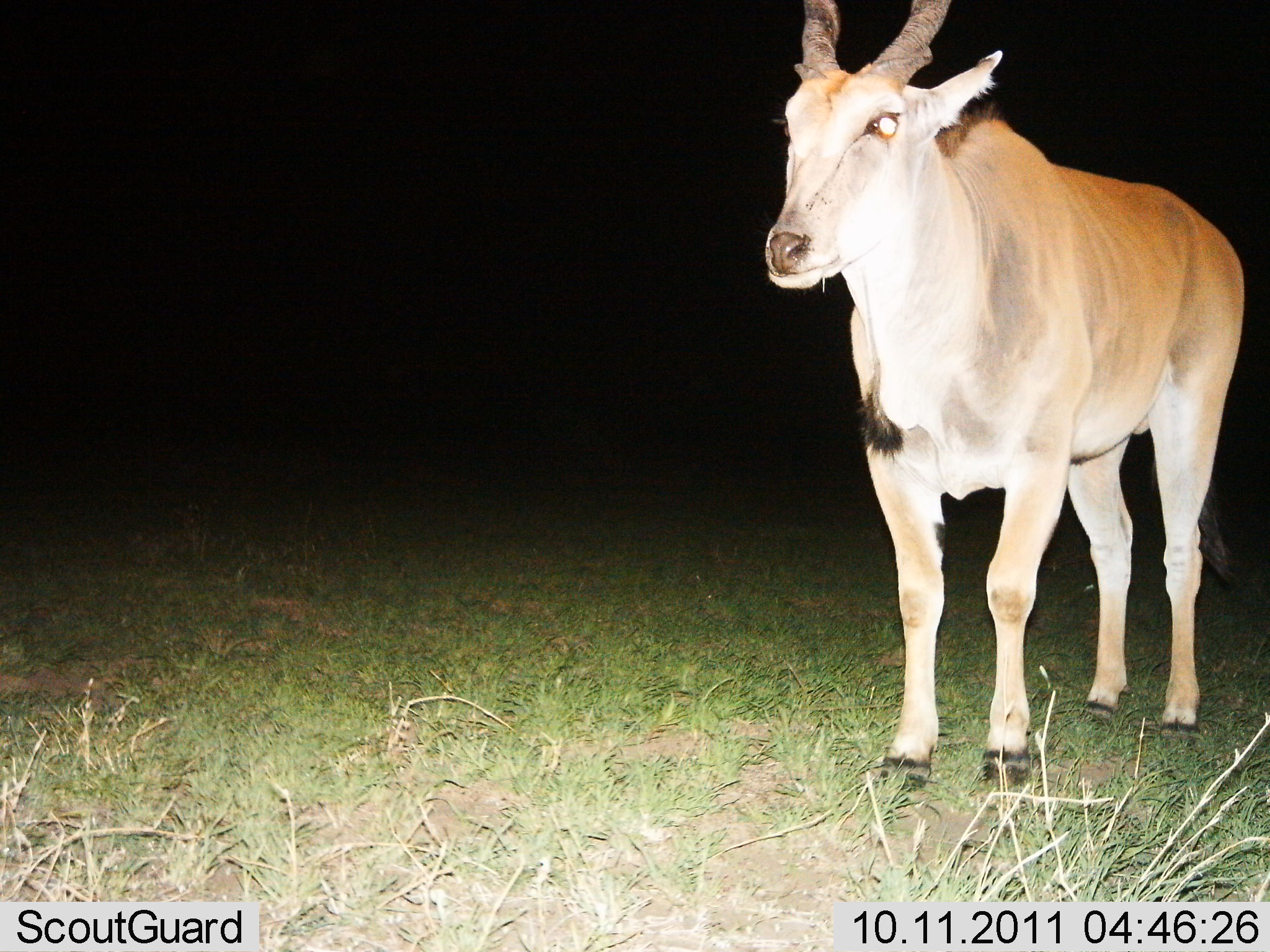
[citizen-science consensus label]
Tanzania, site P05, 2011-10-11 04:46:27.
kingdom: Animalia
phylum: Chordata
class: Mammalia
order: Artiodactyla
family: Bovidae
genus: Tragelaphus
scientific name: Tragelaphus oryx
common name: eland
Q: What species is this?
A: Eland (Tragelaphus oryx).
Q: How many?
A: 1.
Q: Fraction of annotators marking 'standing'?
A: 83%.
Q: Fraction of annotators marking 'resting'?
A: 0%.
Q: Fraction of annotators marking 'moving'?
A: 17%.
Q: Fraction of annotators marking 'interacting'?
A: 0%.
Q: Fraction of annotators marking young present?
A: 0%.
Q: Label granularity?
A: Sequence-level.